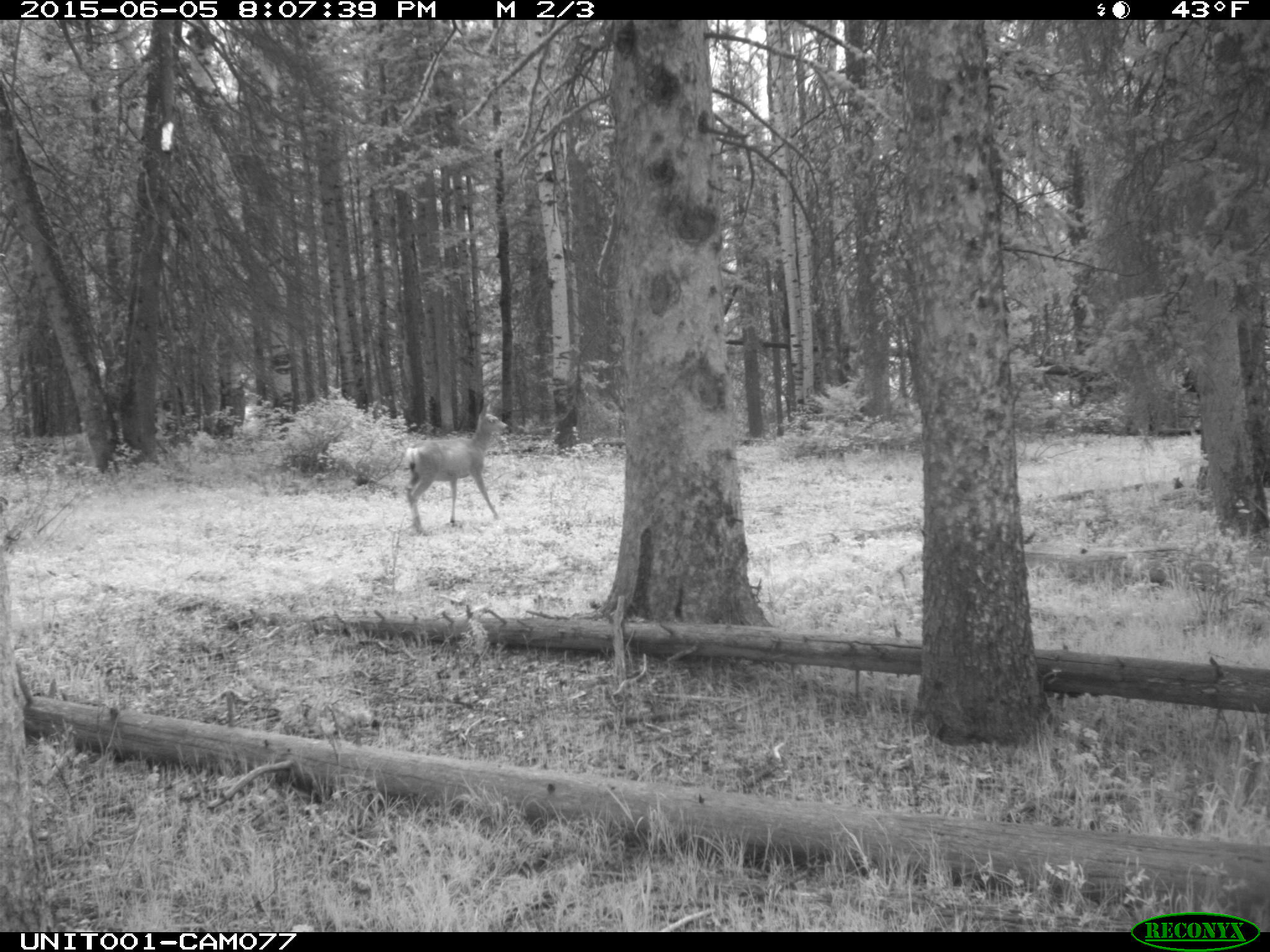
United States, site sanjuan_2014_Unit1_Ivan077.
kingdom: Animalia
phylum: Chordata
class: Mammalia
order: Artiodactyla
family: Cervidae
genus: Odocoileus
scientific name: Odocoileus hemionus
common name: mule deer